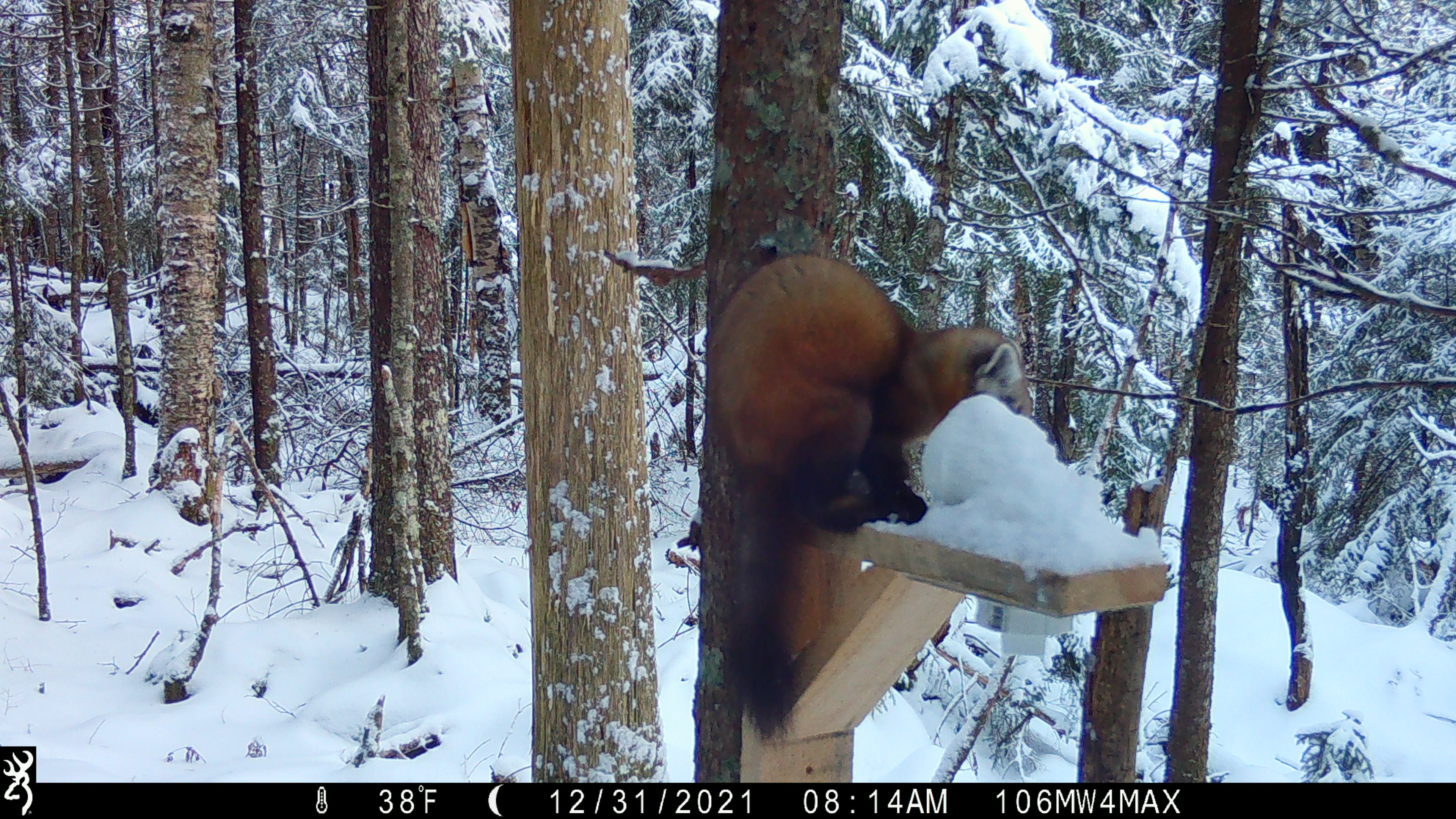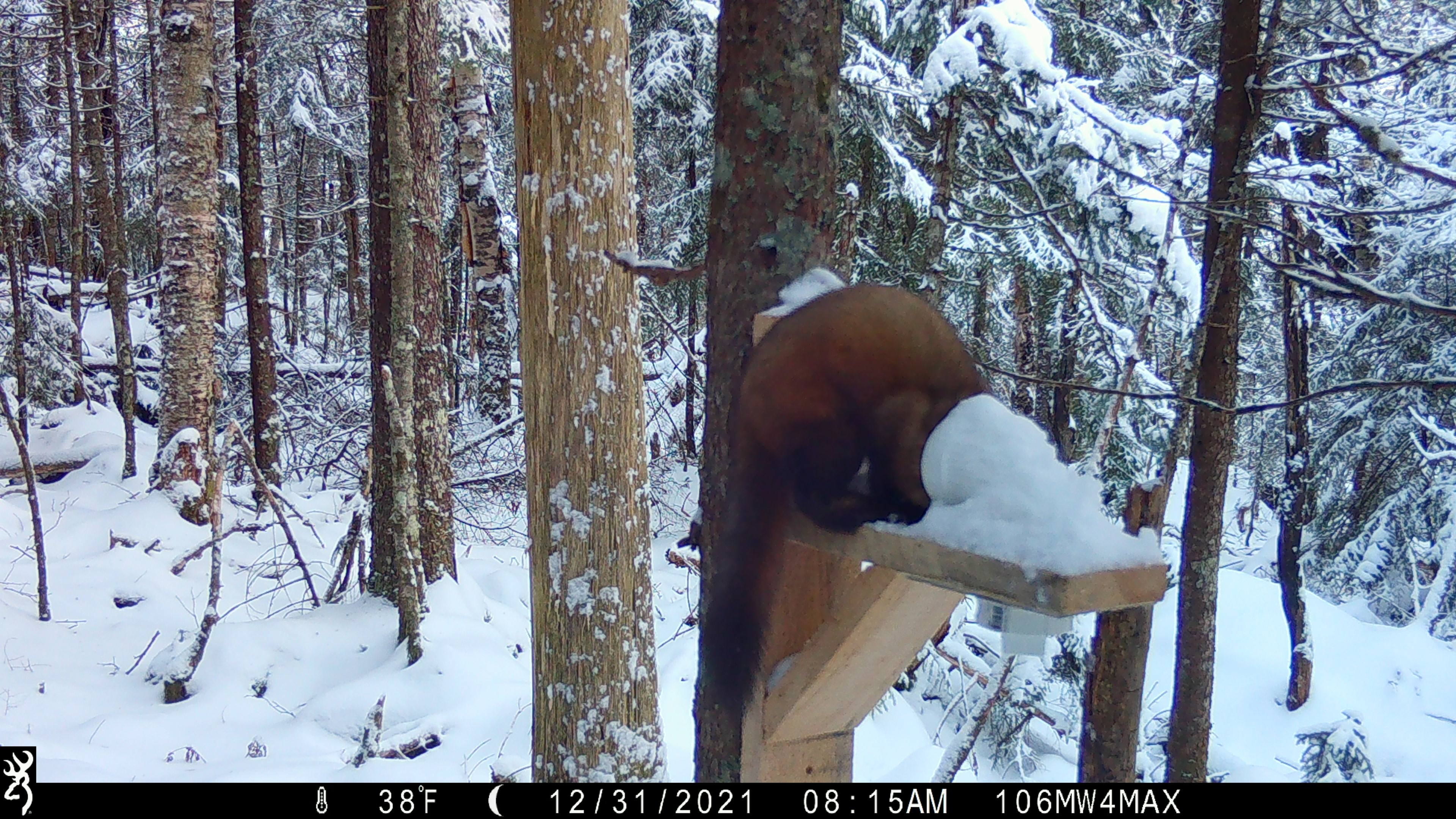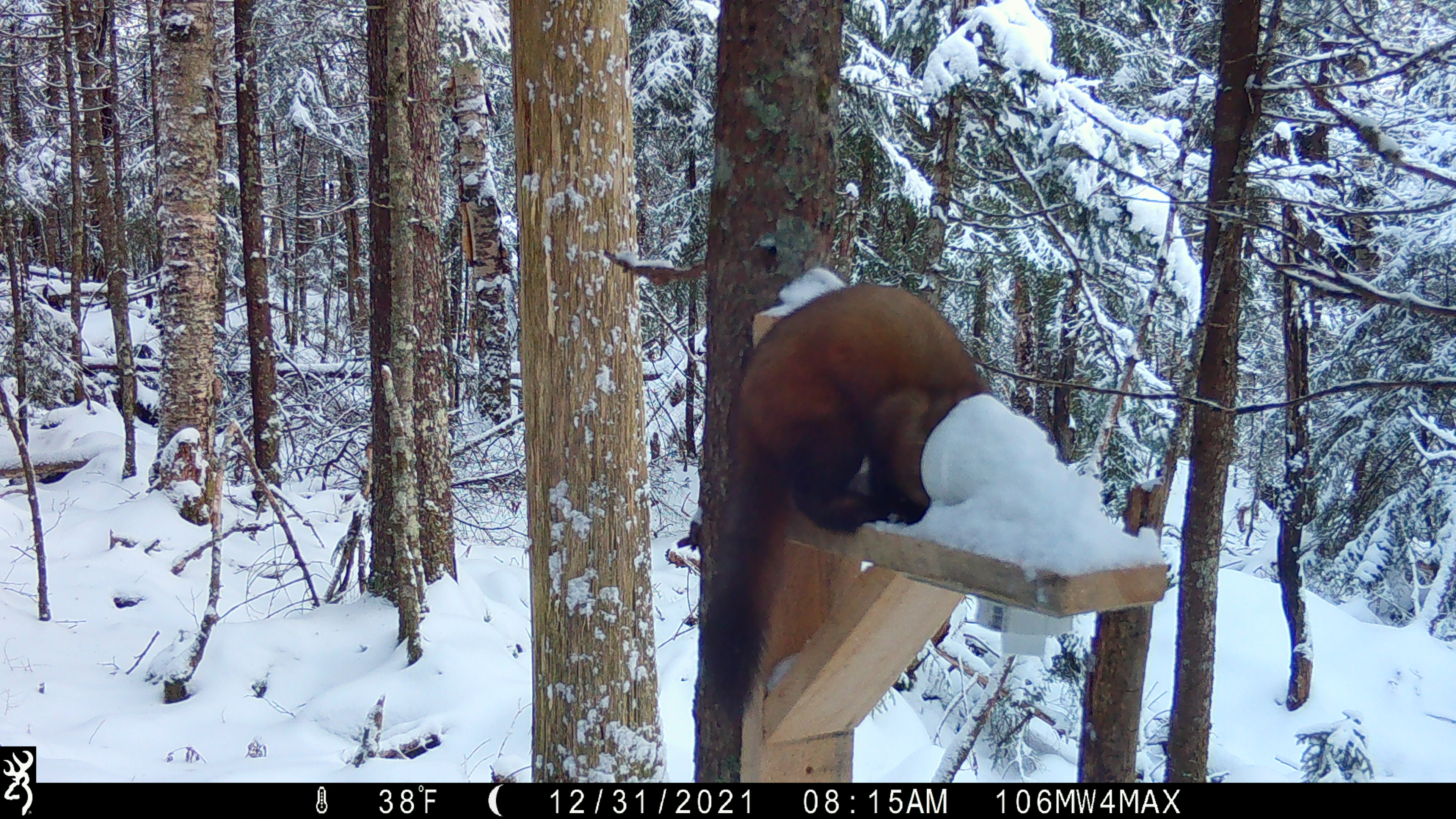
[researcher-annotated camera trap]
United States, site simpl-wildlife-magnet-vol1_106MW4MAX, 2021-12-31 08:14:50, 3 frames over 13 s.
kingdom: Animalia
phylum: Chordata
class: Mammalia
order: Carnivora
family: Mustelidae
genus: Martes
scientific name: Martes americana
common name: american marten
American marten (Martes americana).